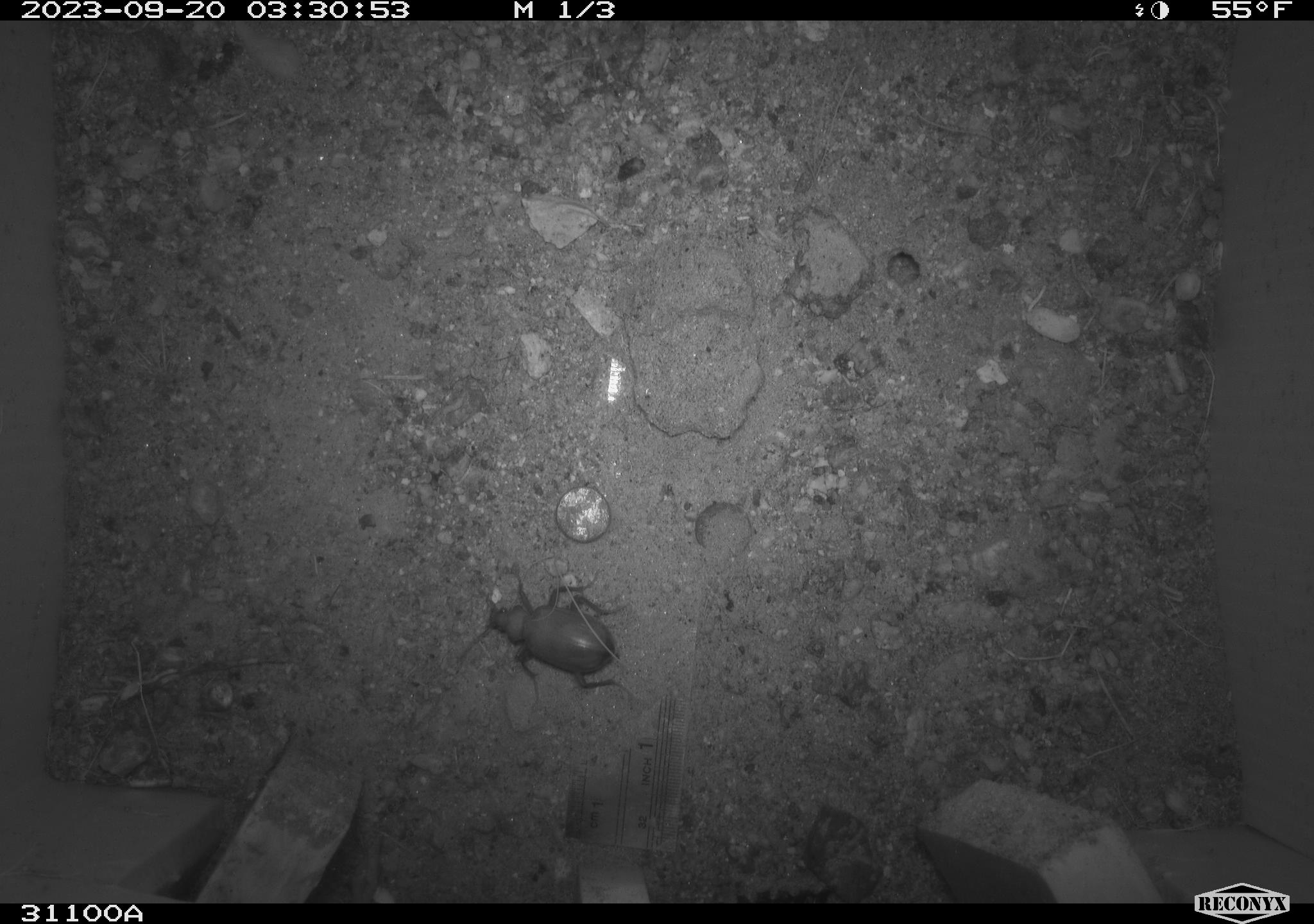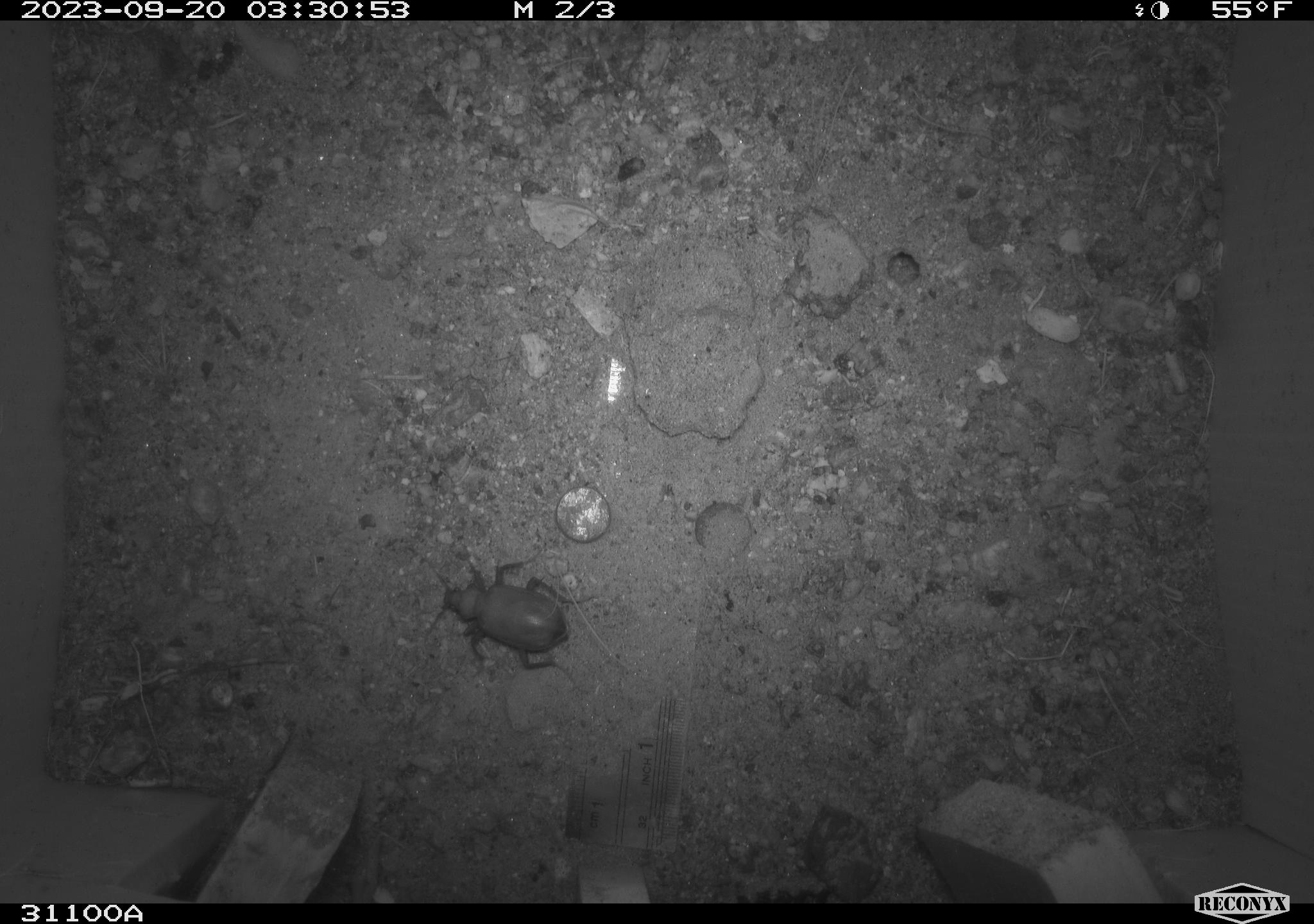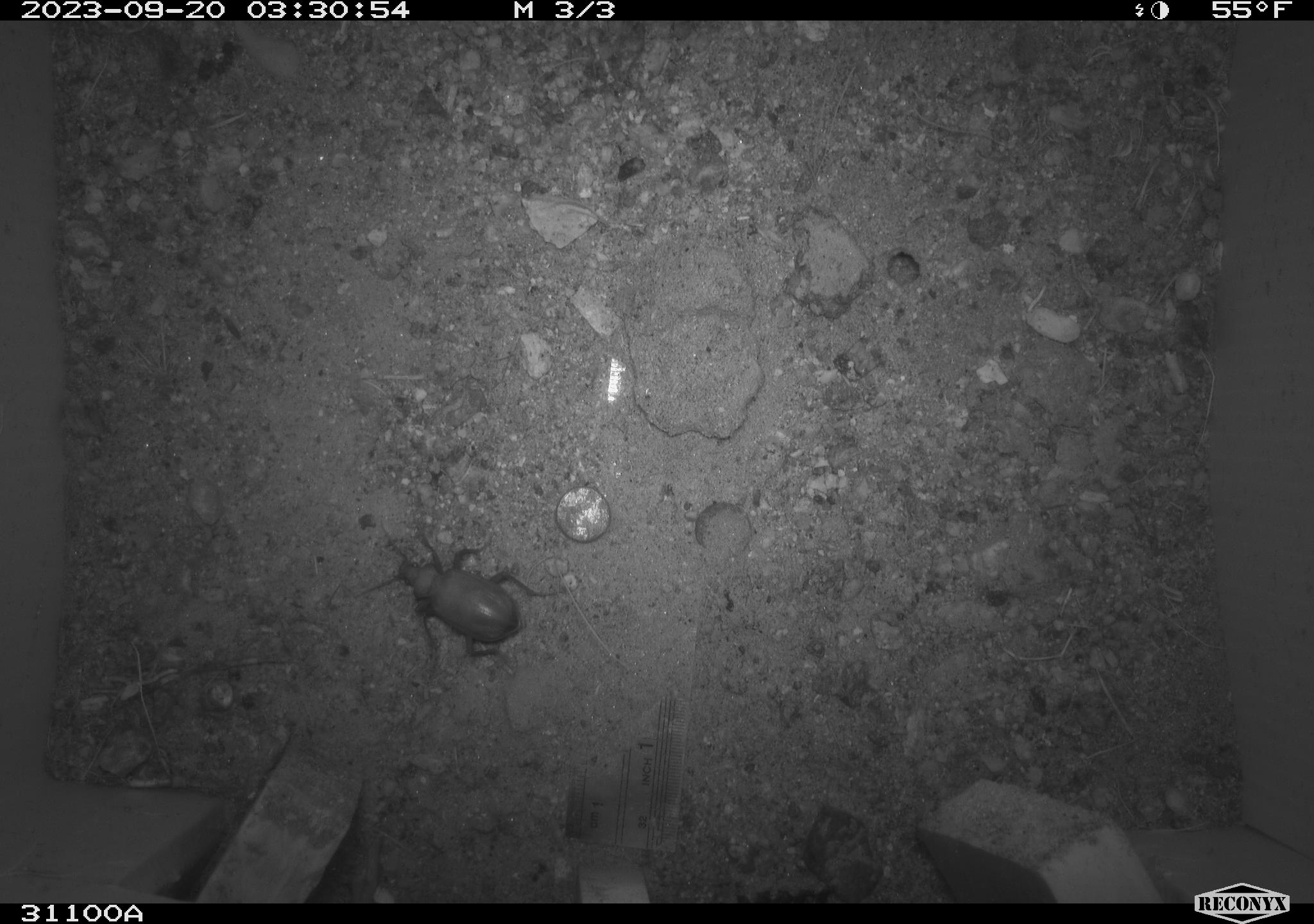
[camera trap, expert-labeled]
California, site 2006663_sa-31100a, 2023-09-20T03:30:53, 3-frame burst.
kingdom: Animalia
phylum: Arthropoda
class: Insecta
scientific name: Insecta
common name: insect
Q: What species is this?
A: Insect (Insecta).